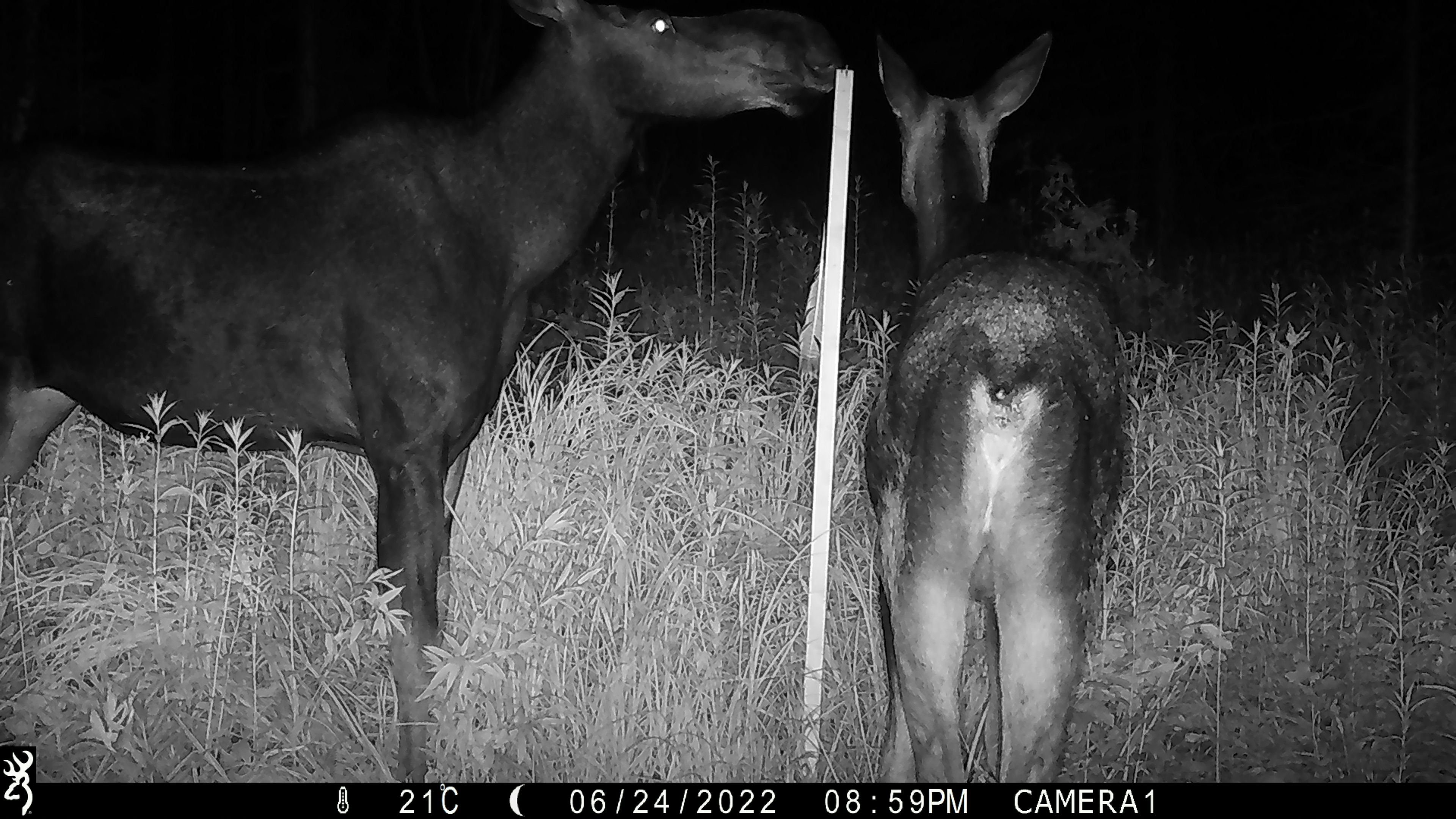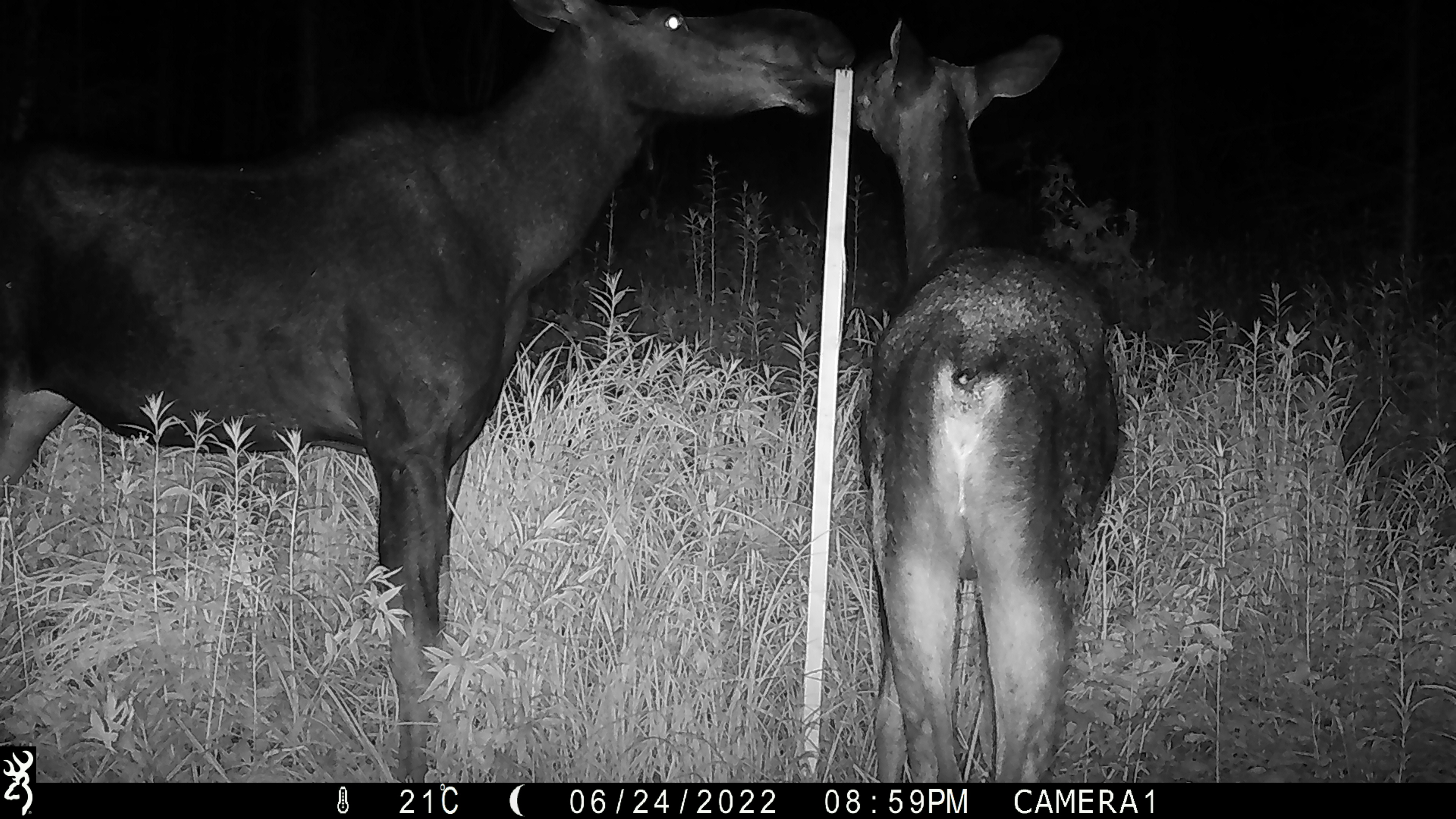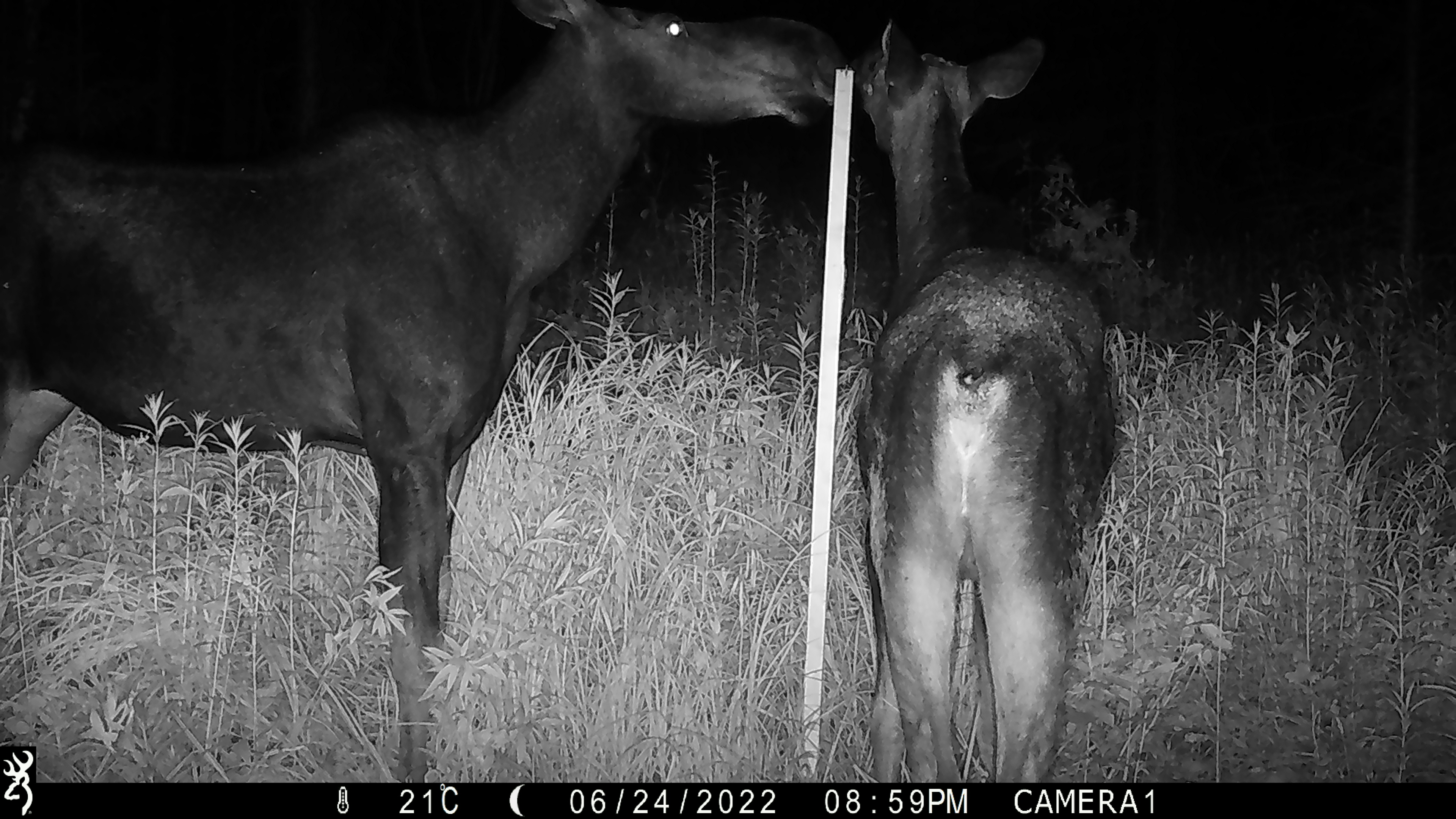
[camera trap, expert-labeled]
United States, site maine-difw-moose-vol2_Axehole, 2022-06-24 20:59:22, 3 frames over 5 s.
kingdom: Animalia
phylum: Chordata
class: Mammalia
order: Artiodactyla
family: Cervidae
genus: Alces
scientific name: Alces alces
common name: moose